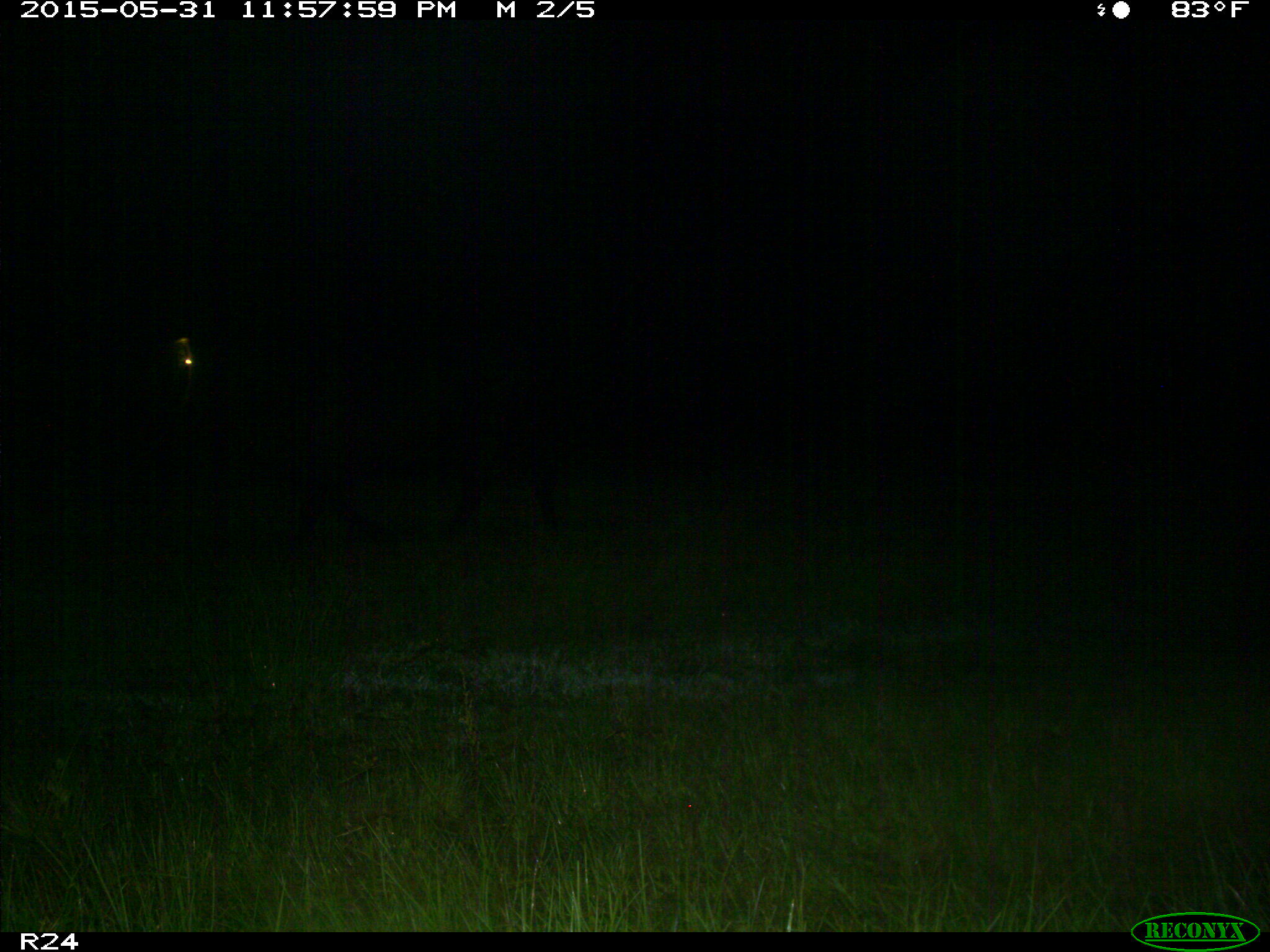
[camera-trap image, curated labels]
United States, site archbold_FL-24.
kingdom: Animalia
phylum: Chordata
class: Mammalia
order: Artiodactyla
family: Bovidae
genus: Bos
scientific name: Bos taurus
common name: domestic cow